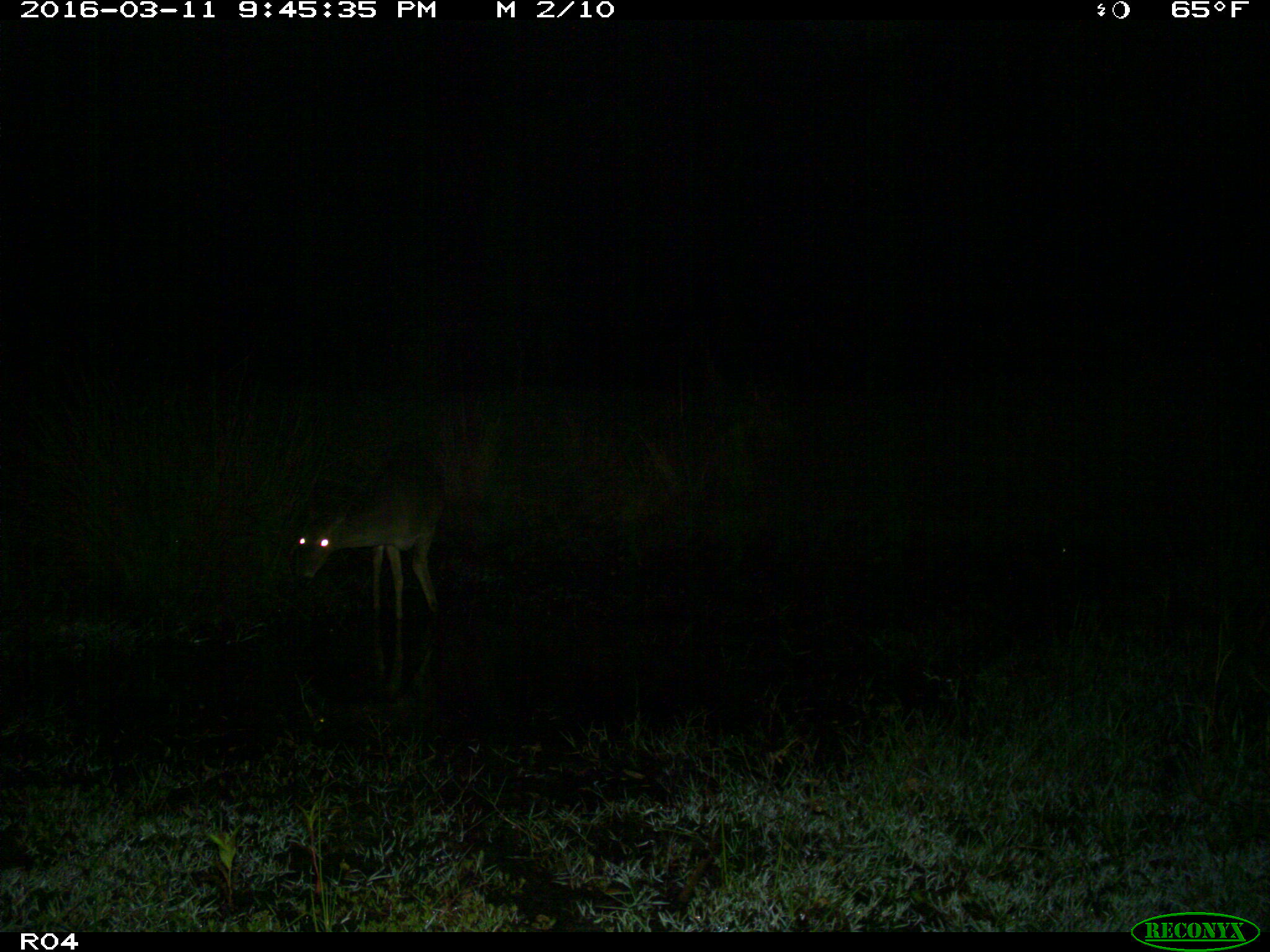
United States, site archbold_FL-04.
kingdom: Animalia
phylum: Chordata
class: Mammalia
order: Artiodactyla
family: Cervidae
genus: Odocoileus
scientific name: Odocoileus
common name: deer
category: unidentified deer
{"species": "unidentified deer (deer) (Odocoileus)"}